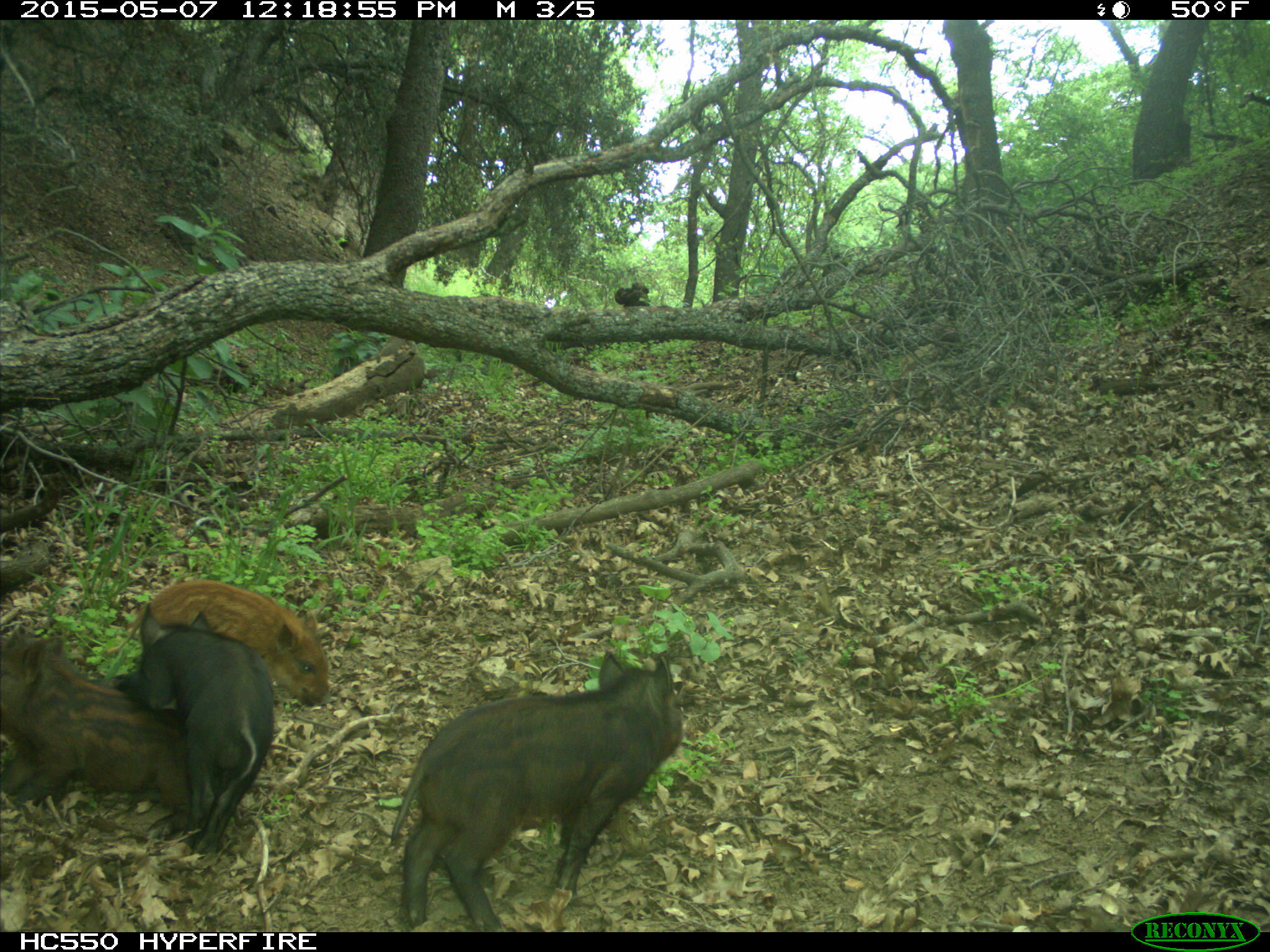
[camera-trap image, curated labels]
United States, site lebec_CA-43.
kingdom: Animalia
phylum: Chordata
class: Mammalia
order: Artiodactyla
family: Suidae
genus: Sus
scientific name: Sus scrofa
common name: wild boar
Sus scrofa (wild boar).